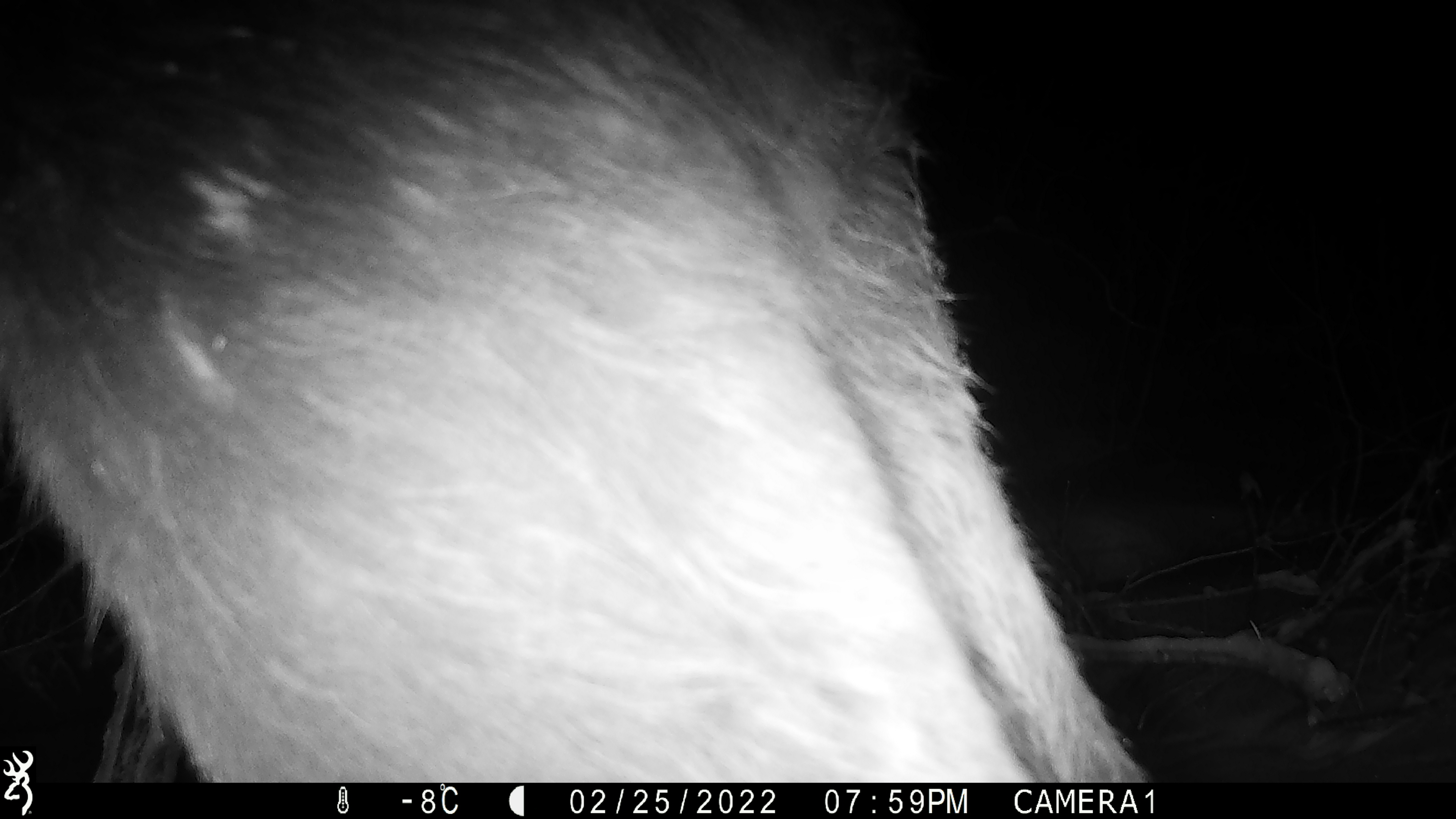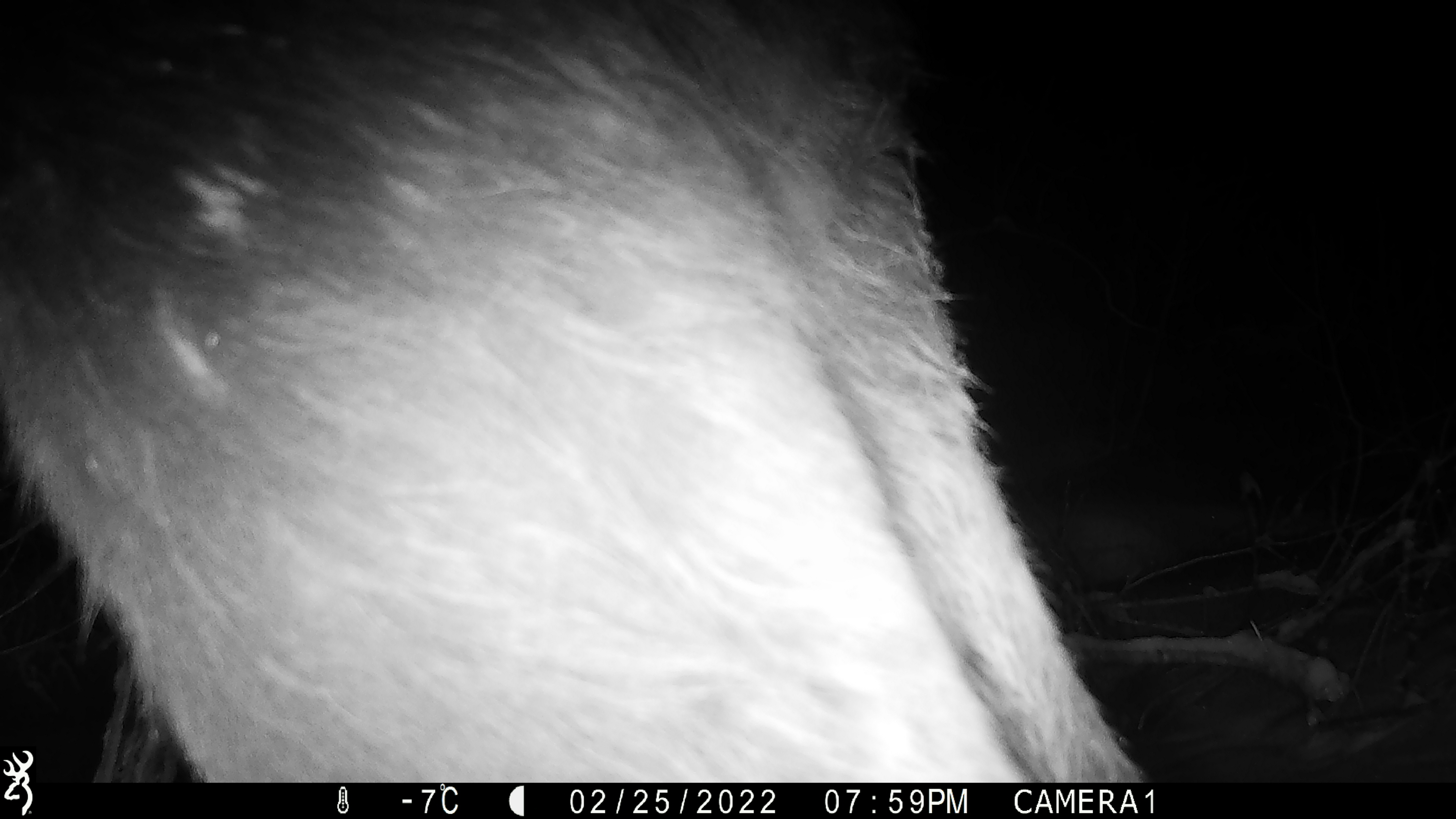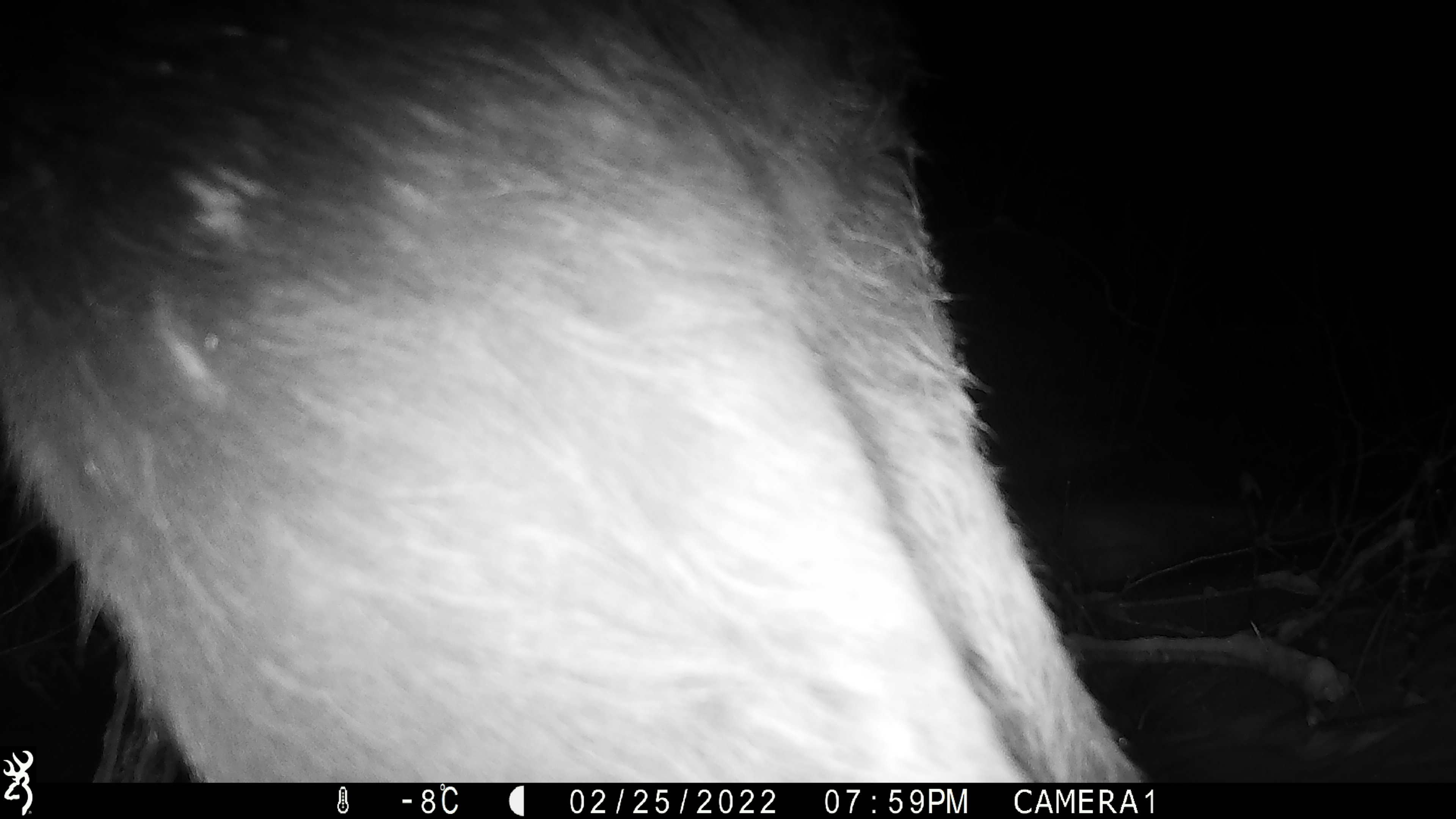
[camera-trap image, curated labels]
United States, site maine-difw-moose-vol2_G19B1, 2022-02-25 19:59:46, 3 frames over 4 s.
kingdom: Animalia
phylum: Chordata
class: Mammalia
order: Artiodactyla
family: Cervidae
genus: Alces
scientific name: Alces alces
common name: moose